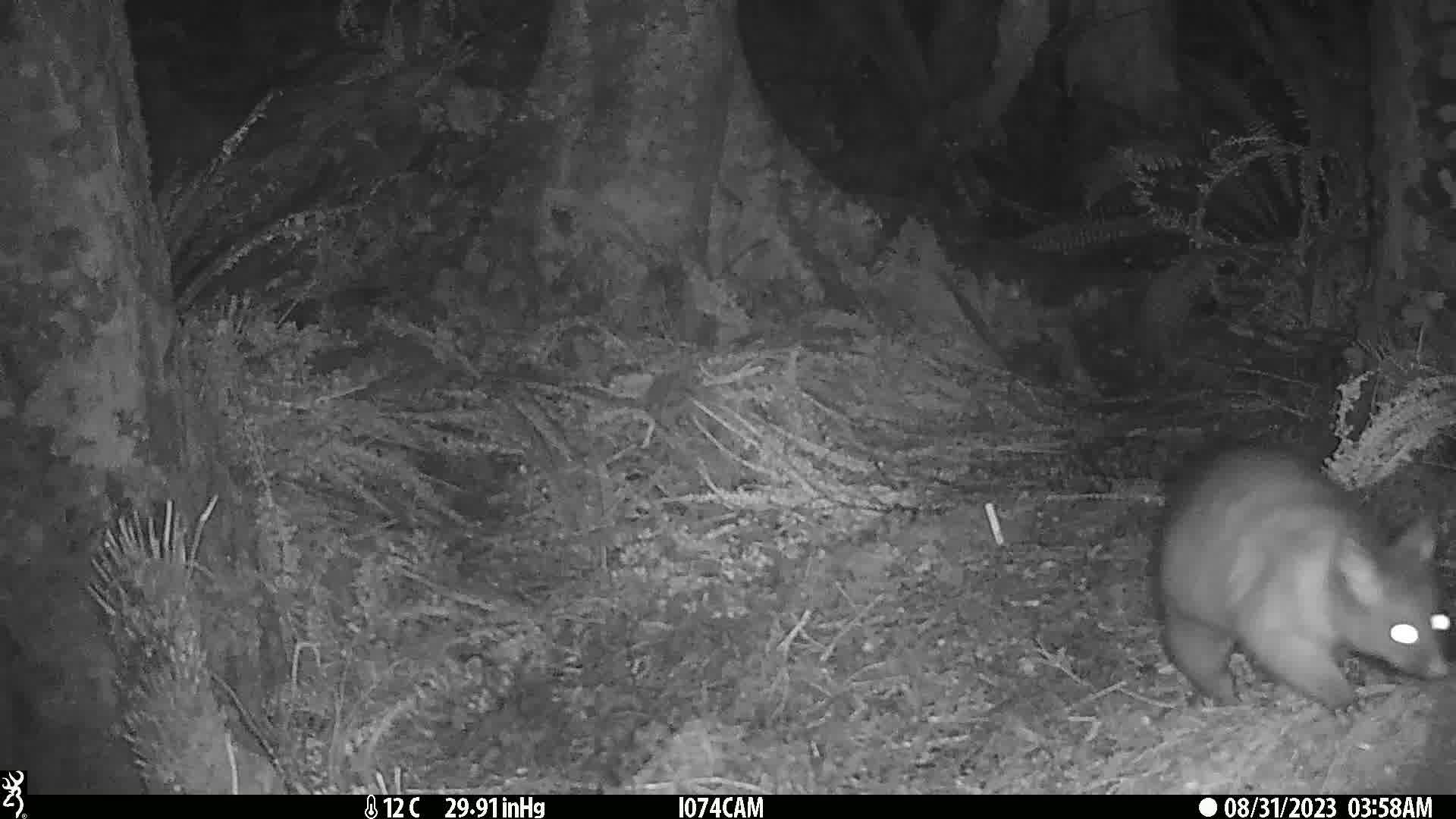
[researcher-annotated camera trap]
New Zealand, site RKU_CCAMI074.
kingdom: Animalia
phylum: Chordata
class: Mammalia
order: Diprotodontia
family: Phalangeridae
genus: Trichosurus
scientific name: Trichosurus vulpecula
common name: common brushtail possum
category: possum